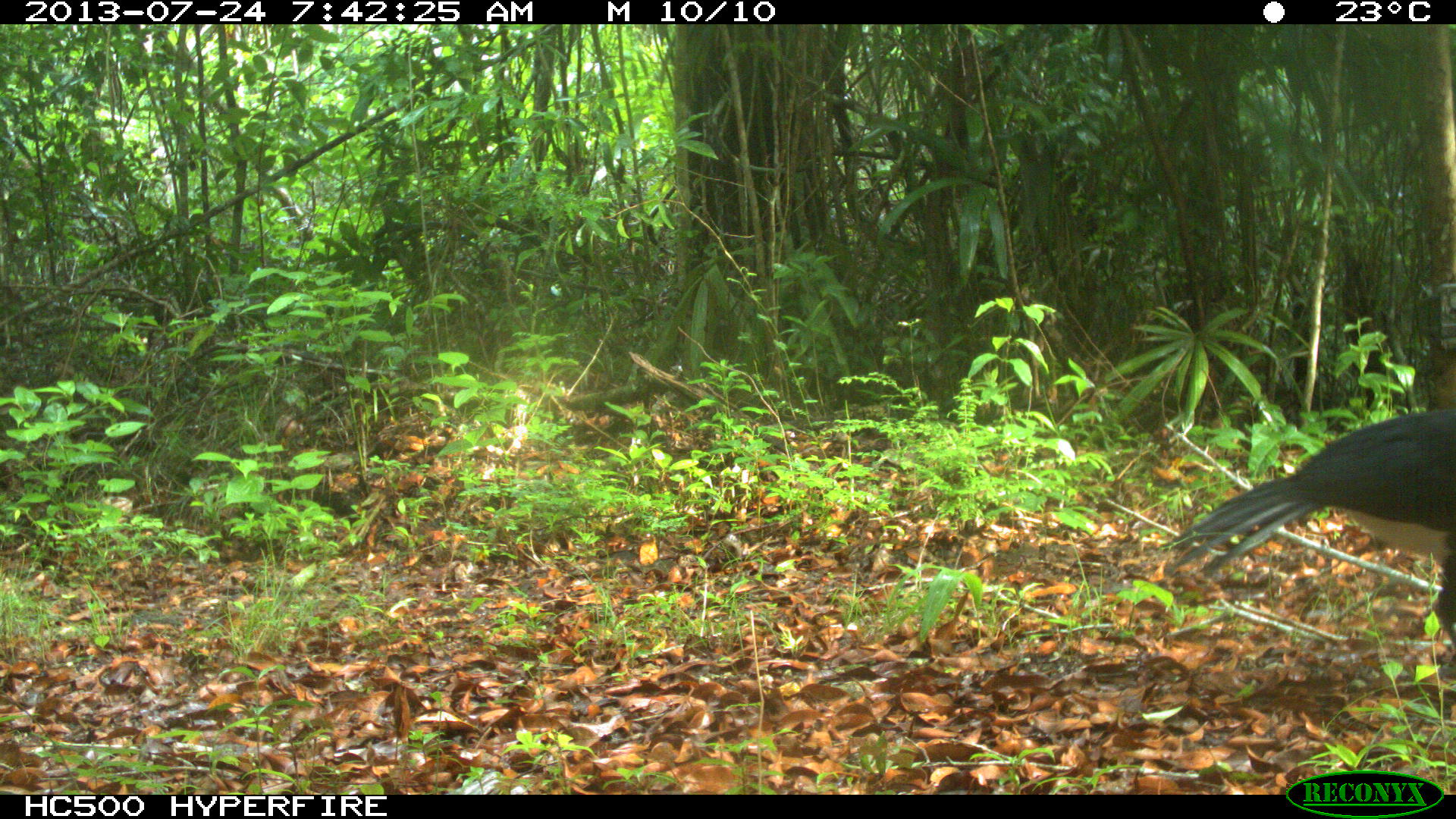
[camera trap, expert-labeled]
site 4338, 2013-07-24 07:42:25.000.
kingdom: Animalia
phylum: Chordata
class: Aves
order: Galliformes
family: Cracidae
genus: Crax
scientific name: Crax rubra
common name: great curassow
Crax rubra (great curassow), count 1, sex male.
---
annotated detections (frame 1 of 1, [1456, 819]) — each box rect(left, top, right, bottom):
crax rubra: rect(1167, 402, 1456, 652)